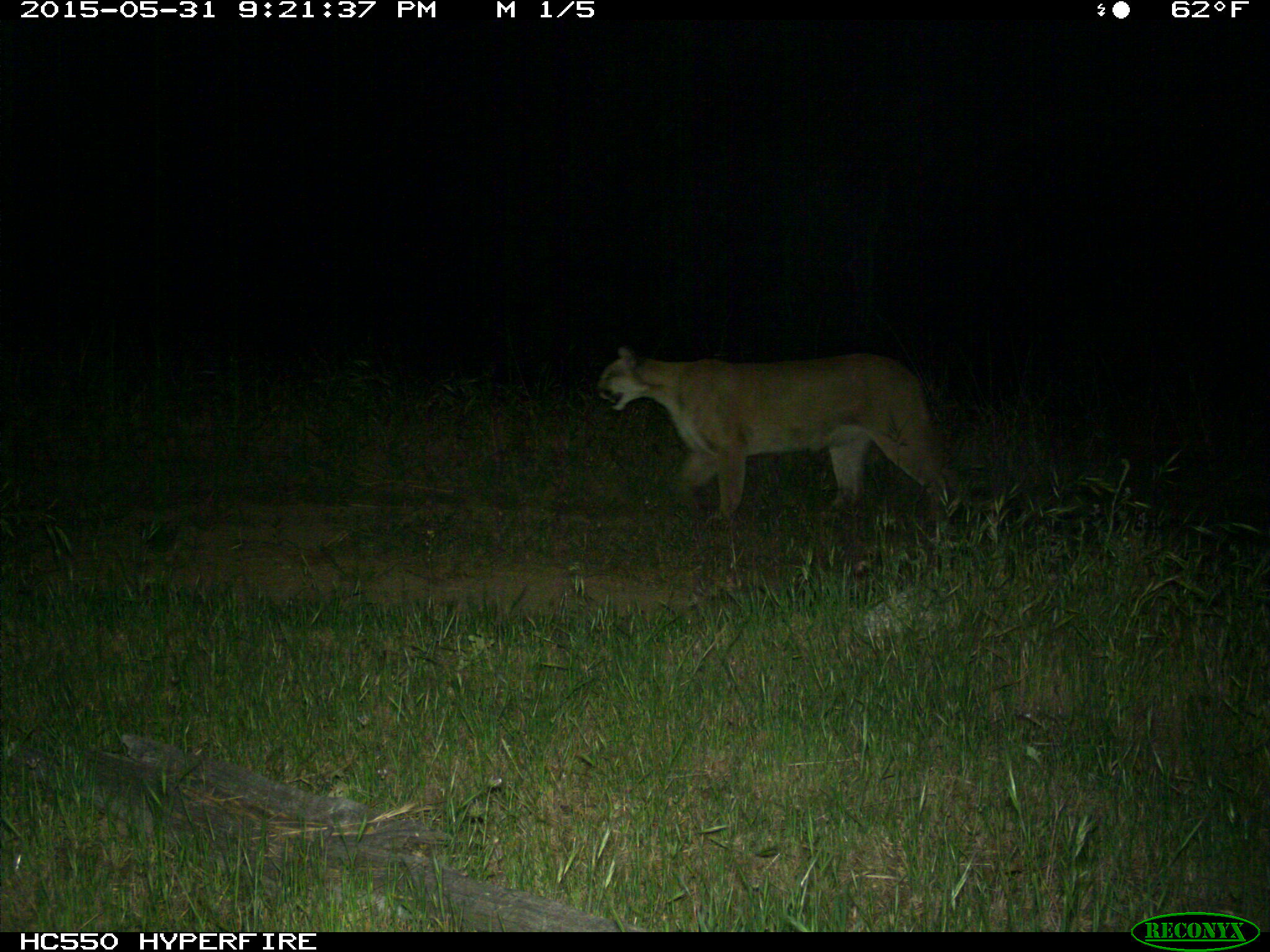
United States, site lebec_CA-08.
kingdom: Animalia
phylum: Chordata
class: Mammalia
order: Carnivora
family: Felidae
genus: Puma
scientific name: Puma concolor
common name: mountain lion